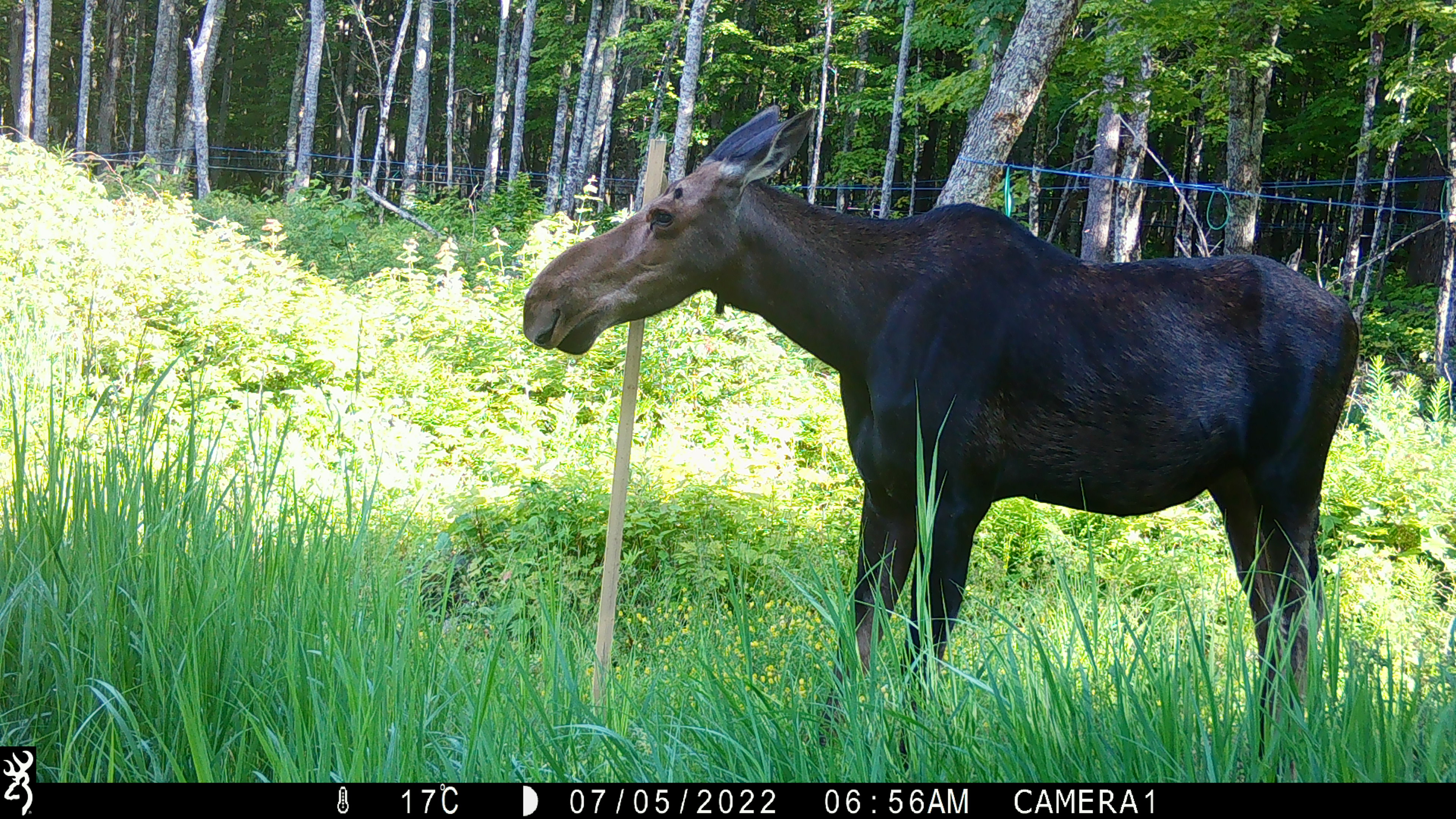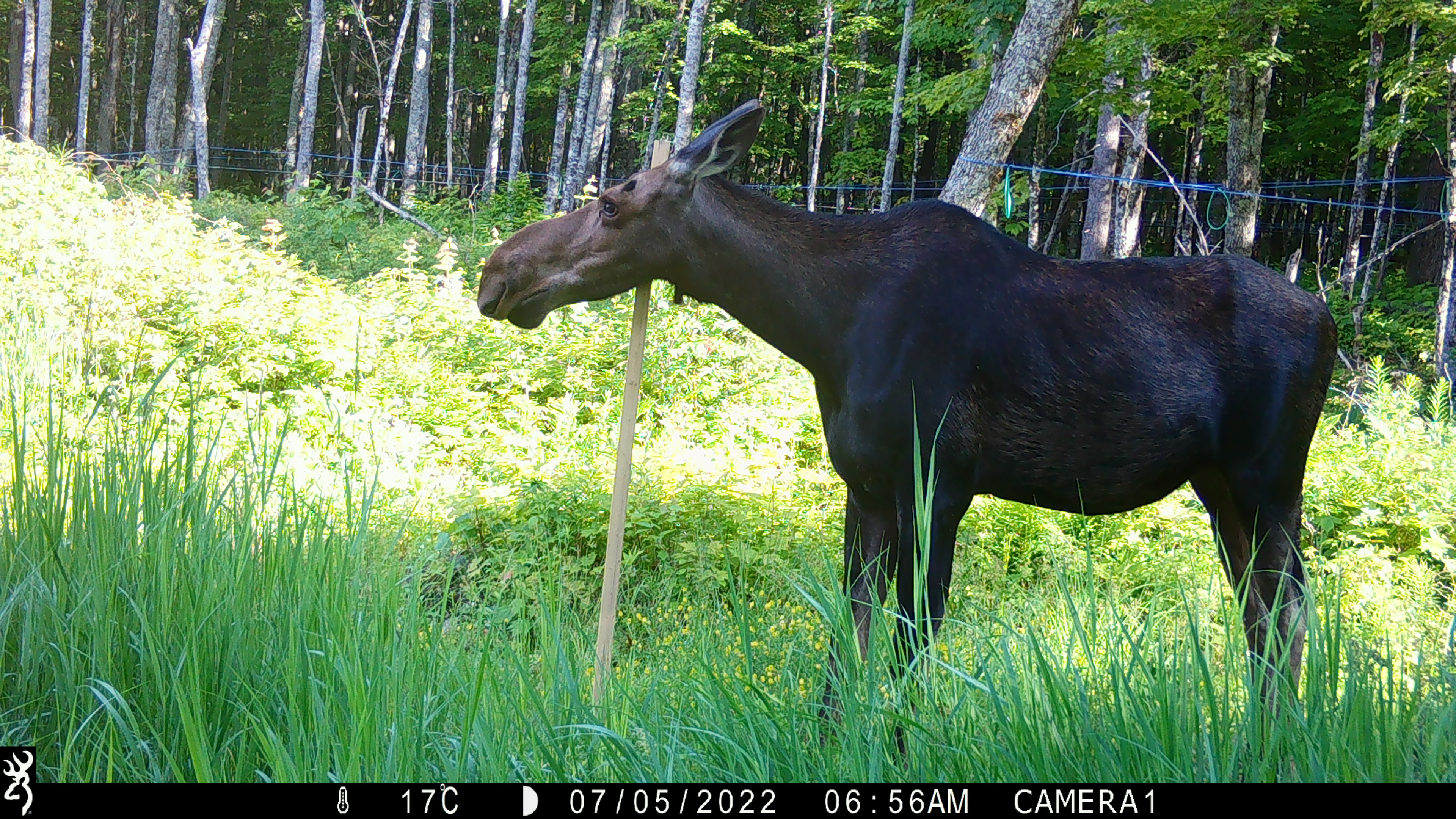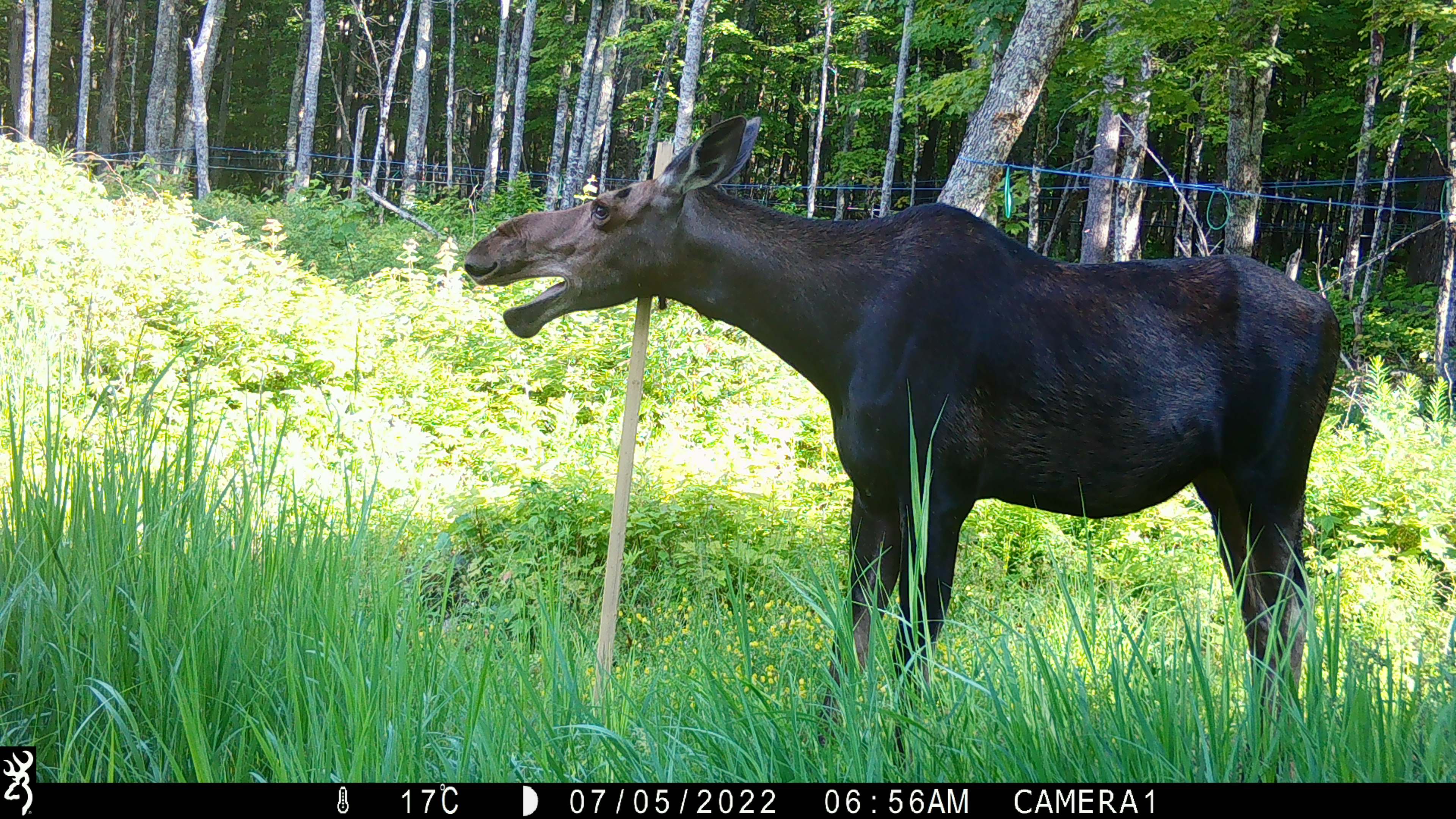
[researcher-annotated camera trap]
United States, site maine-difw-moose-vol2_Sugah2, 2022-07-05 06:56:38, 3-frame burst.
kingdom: Animalia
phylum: Chordata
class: Mammalia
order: Artiodactyla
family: Cervidae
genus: Alces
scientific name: Alces alces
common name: moose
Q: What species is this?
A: Moose (Alces alces).